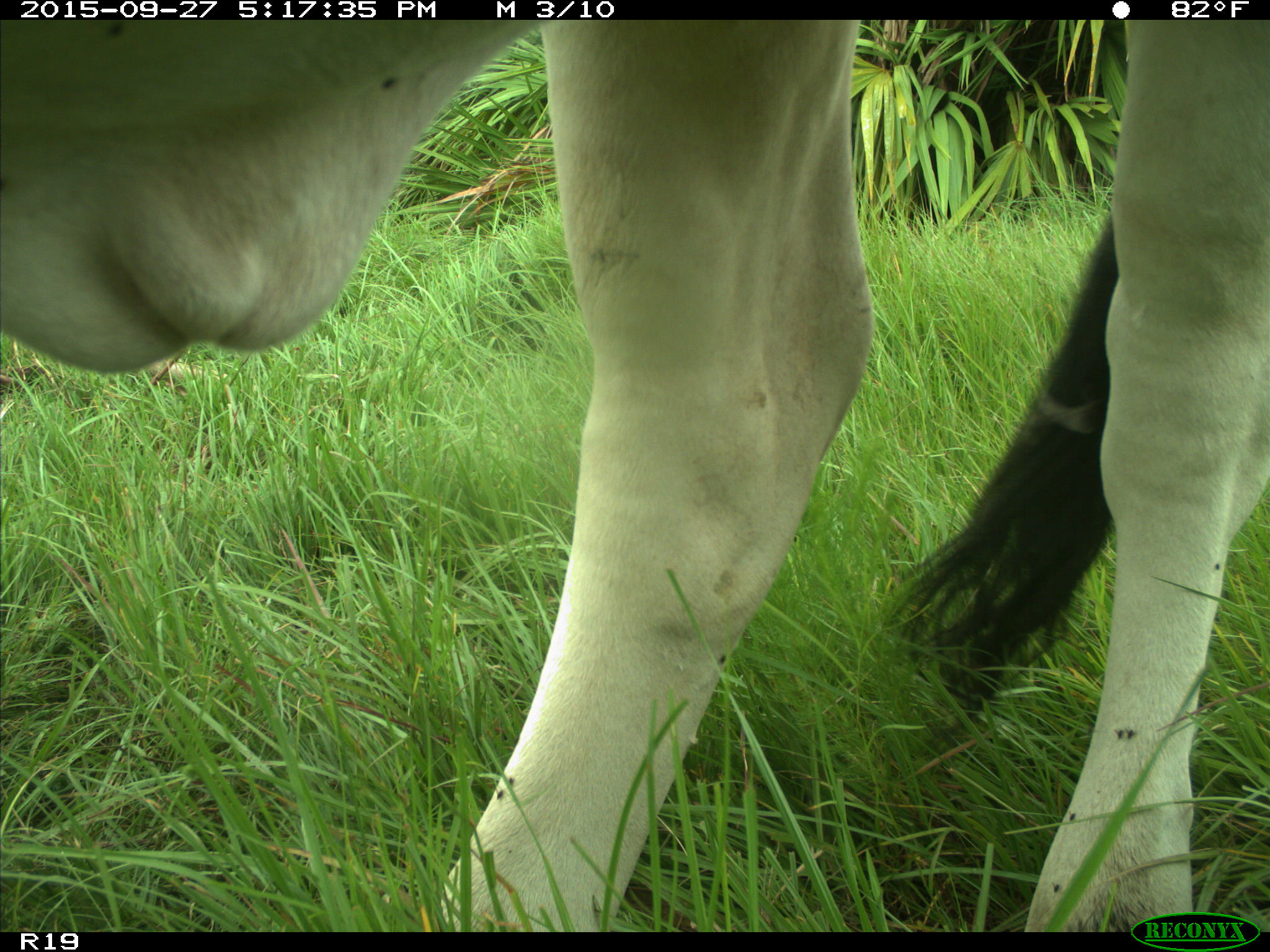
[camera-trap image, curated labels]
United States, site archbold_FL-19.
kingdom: Animalia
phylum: Chordata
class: Mammalia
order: Artiodactyla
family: Bovidae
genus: Bos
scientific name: Bos taurus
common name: domestic cow